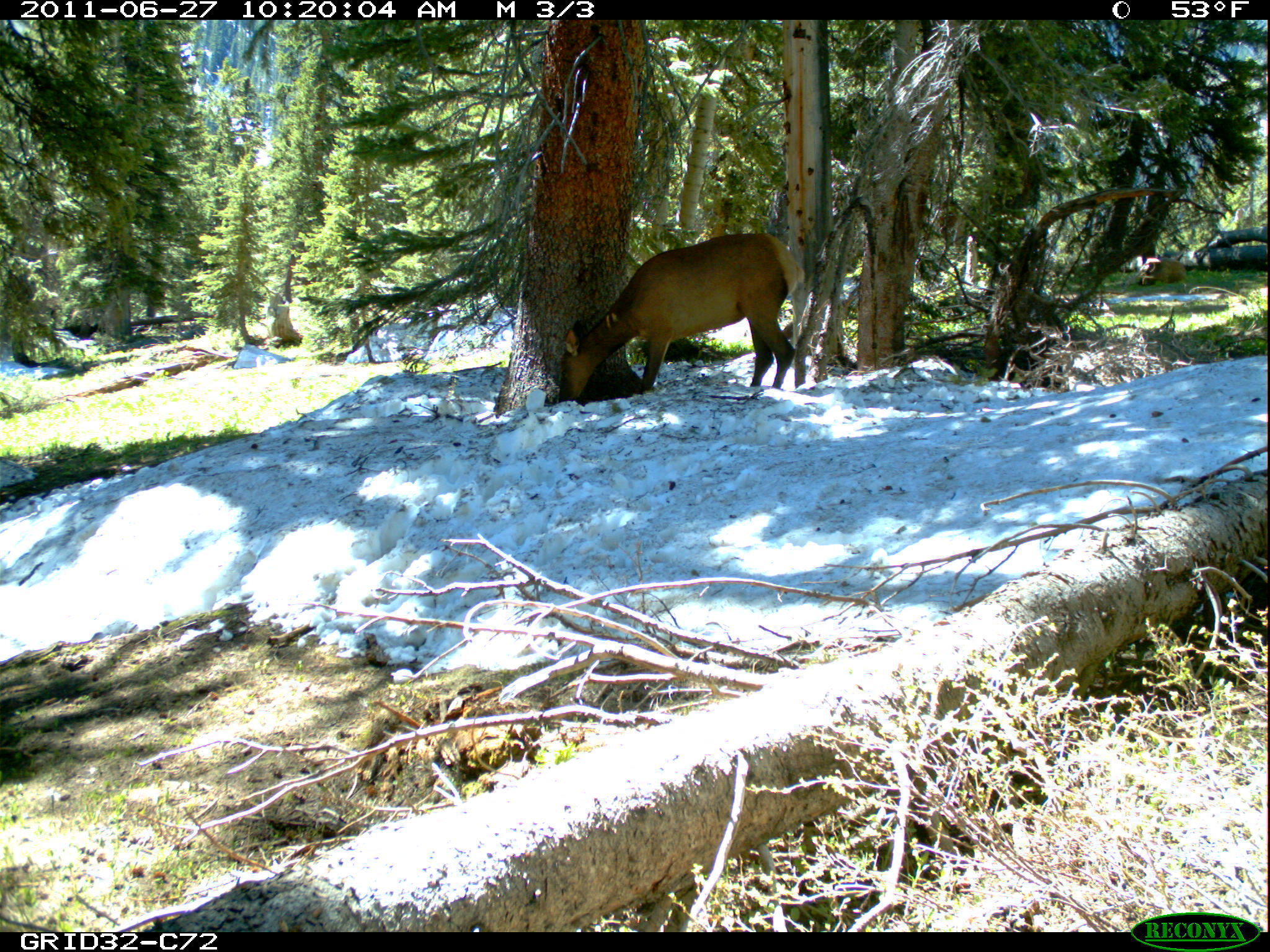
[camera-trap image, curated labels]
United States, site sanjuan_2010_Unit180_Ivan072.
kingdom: Animalia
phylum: Chordata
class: Mammalia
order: Artiodactyla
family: Cervidae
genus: Cervus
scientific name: Cervus elaphus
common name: red deer